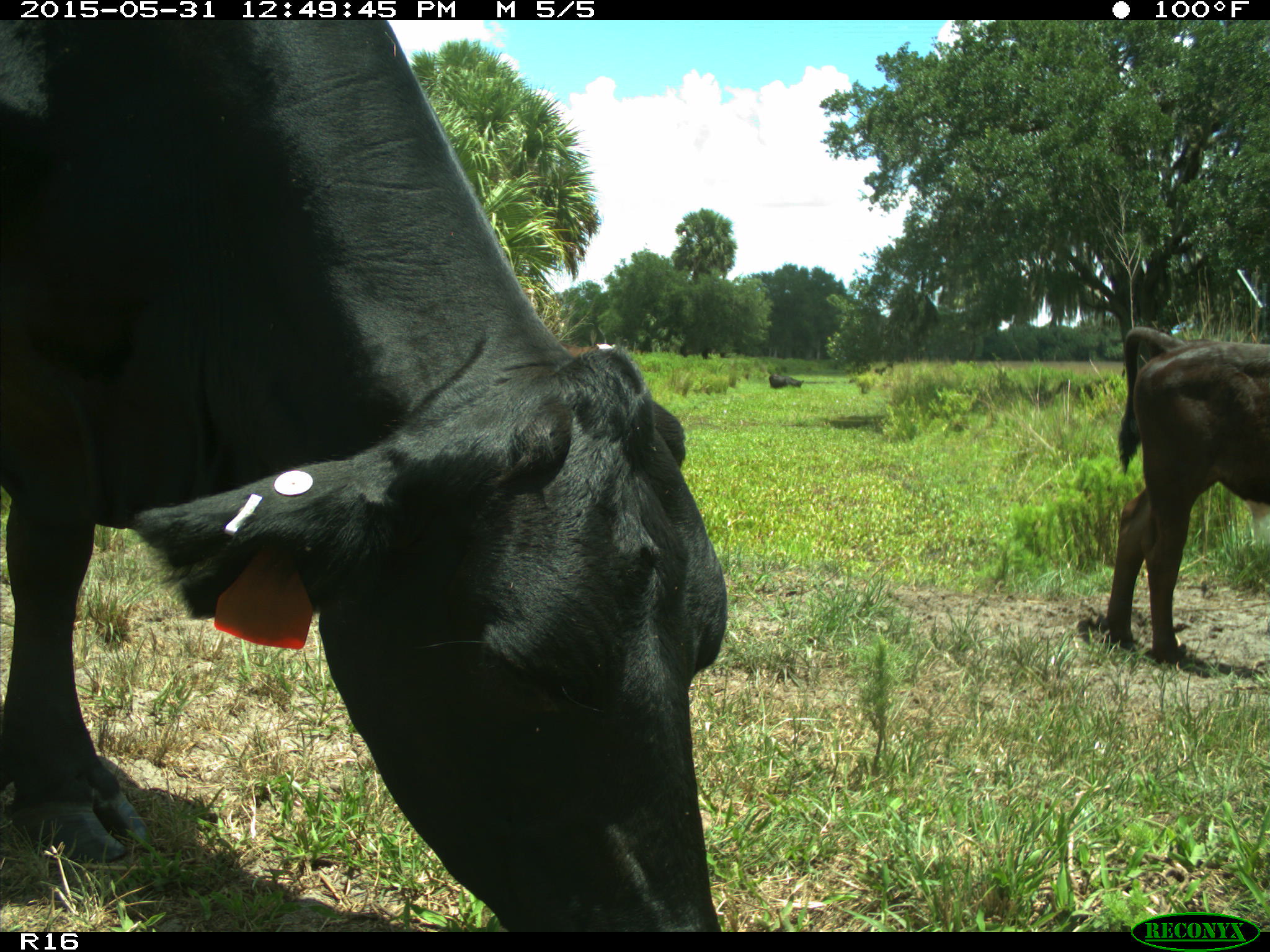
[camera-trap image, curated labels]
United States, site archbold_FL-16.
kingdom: Animalia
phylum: Chordata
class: Mammalia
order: Artiodactyla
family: Bovidae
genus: Bos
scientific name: Bos taurus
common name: domestic cow